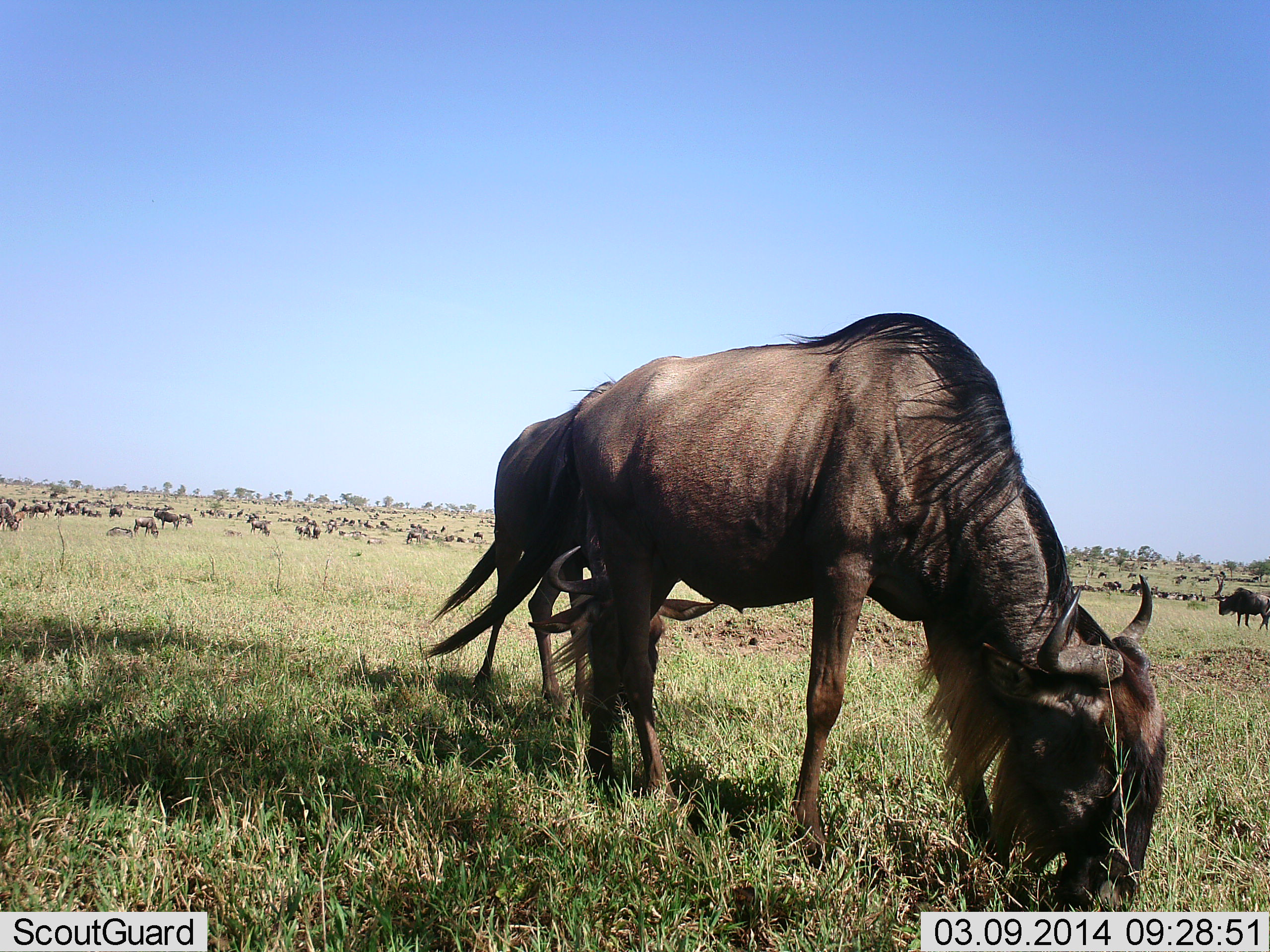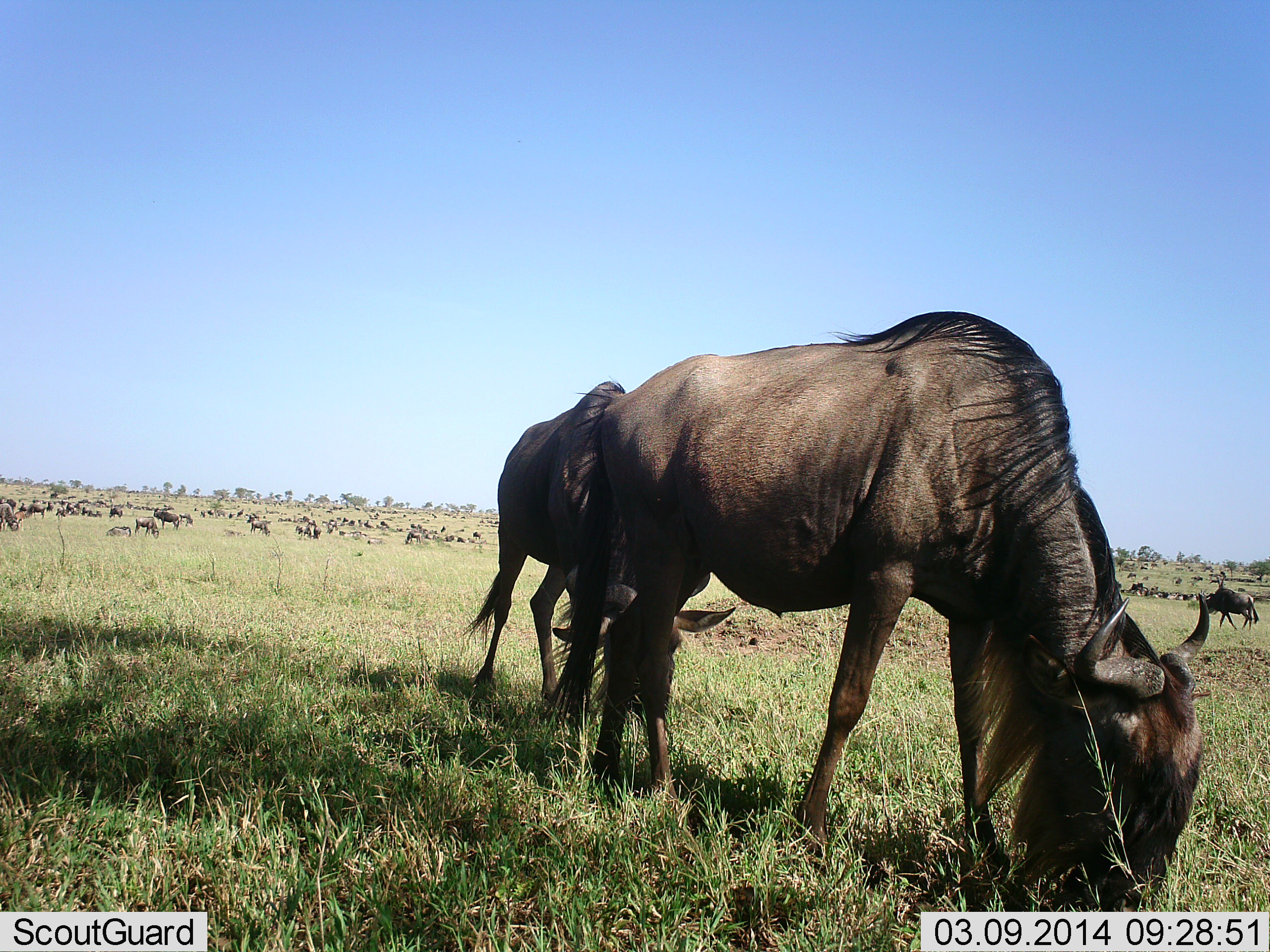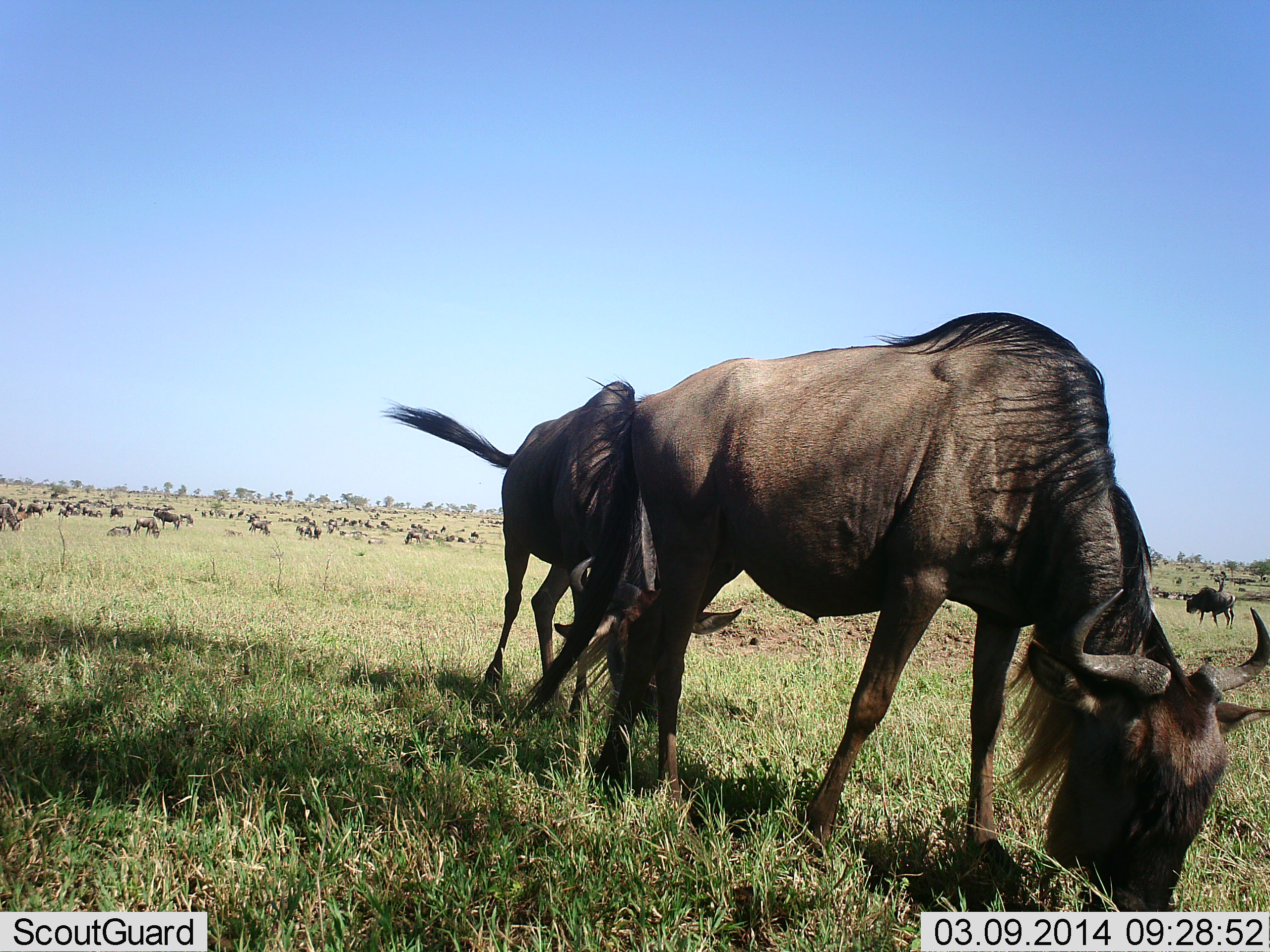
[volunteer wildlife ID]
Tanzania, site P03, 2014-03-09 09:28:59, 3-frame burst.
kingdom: Animalia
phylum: Chordata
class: Mammalia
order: Artiodactyla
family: Bovidae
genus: Connochaetes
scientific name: Connochaetes taurinus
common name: blue wildebeest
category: wildebeest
Wildebeest (blue wildebeest) (Connochaetes taurinus), count 51+. Behavior (volunteer vote fractions): standing 30%, resting 0%, moving 50%, interacting 0%. Young present (vote fraction): 0%. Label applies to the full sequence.